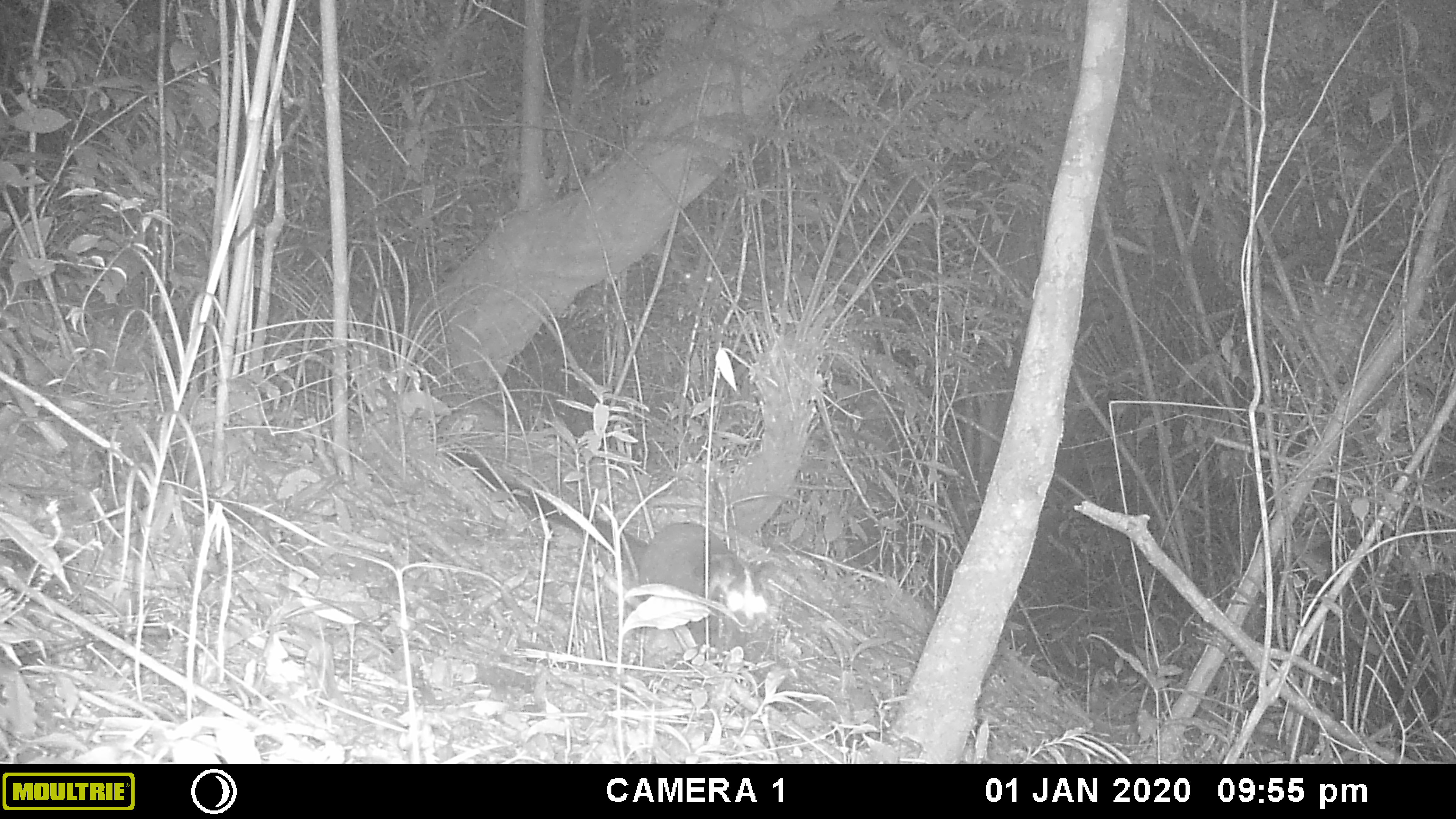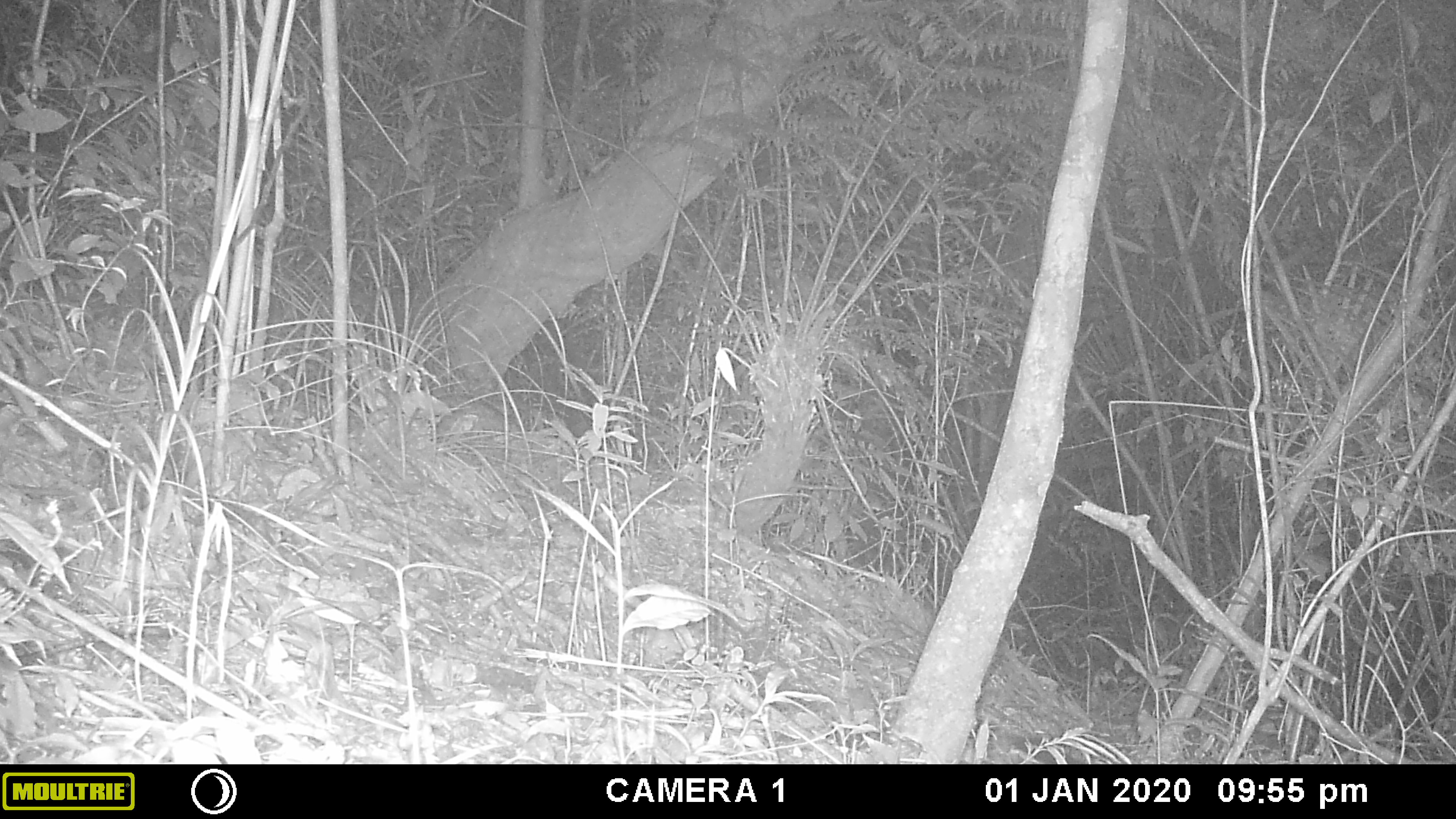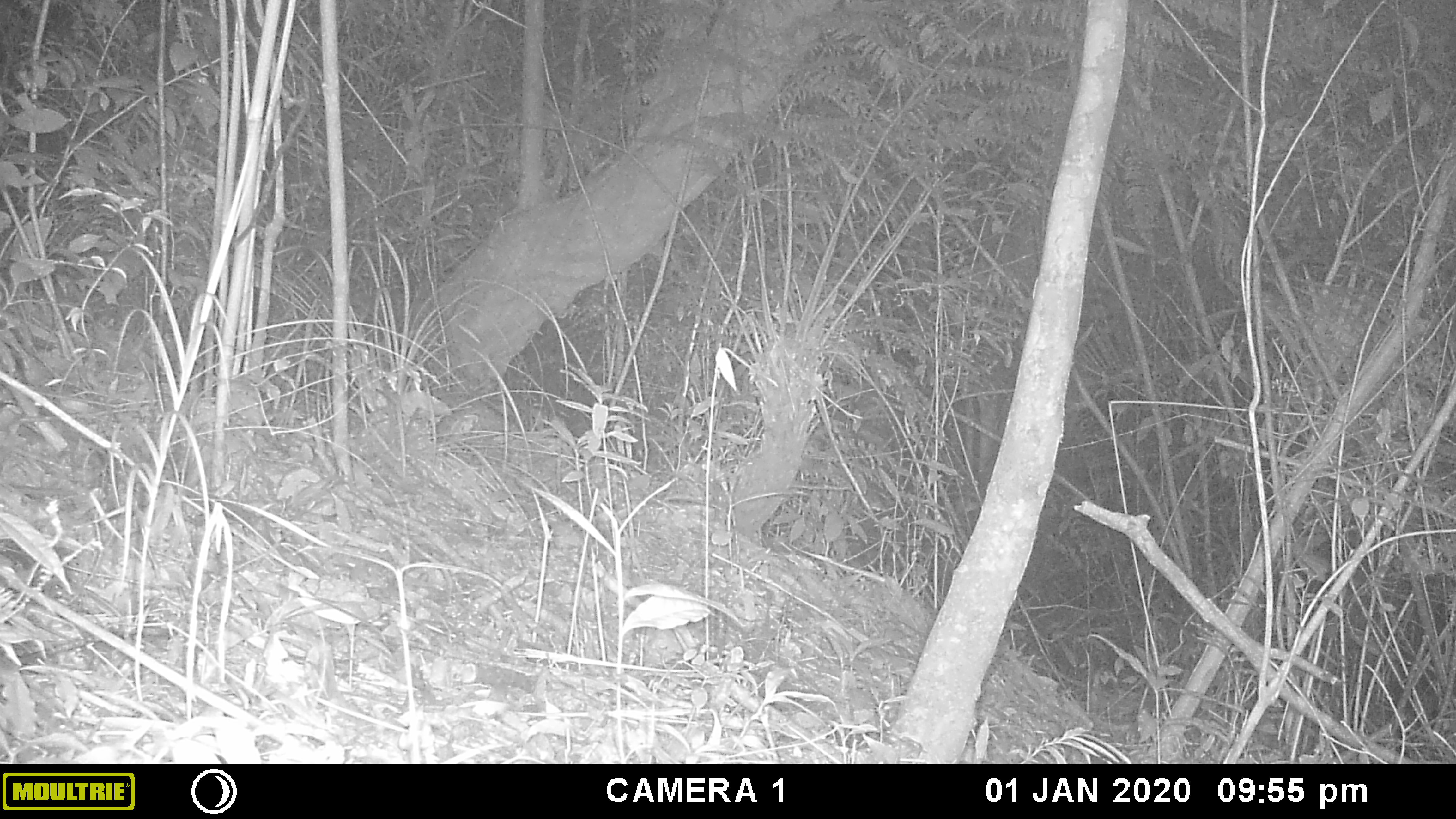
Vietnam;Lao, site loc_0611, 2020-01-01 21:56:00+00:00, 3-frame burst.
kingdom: Animalia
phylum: Chordata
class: Mammalia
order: Carnivora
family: Viverridae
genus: Paguma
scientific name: Paguma larvata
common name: masked palm civet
Masked palm civet (Paguma larvata). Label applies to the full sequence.